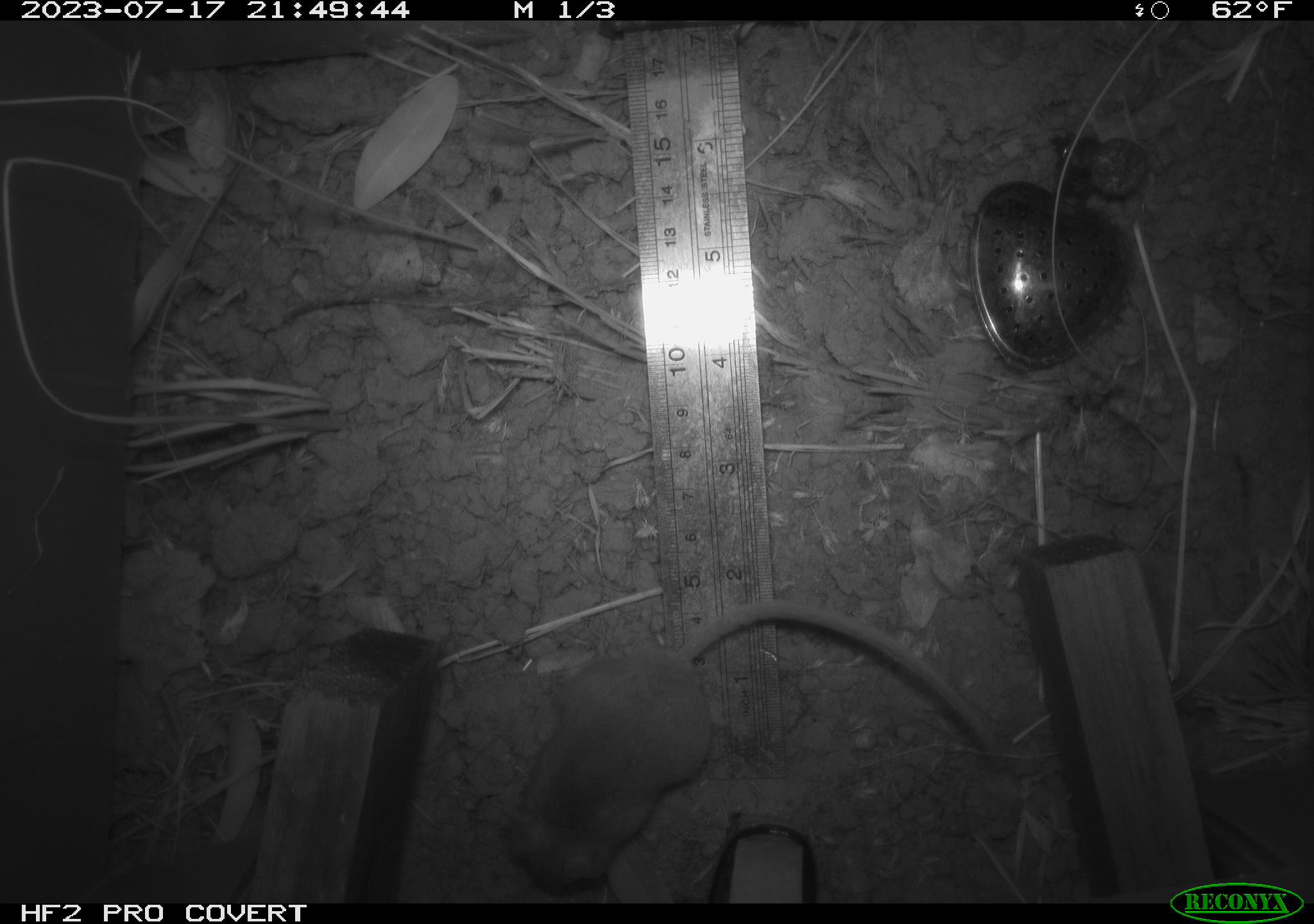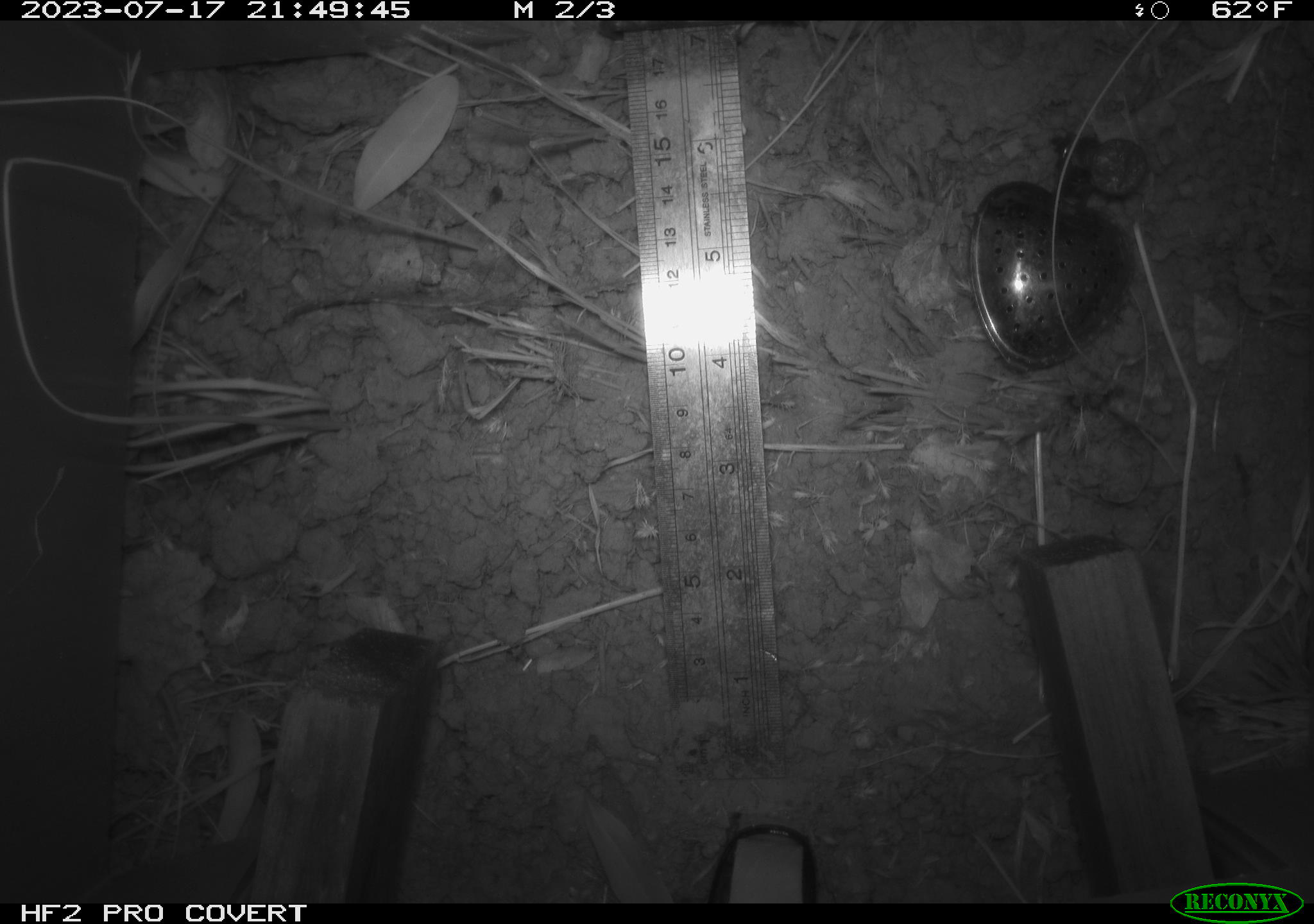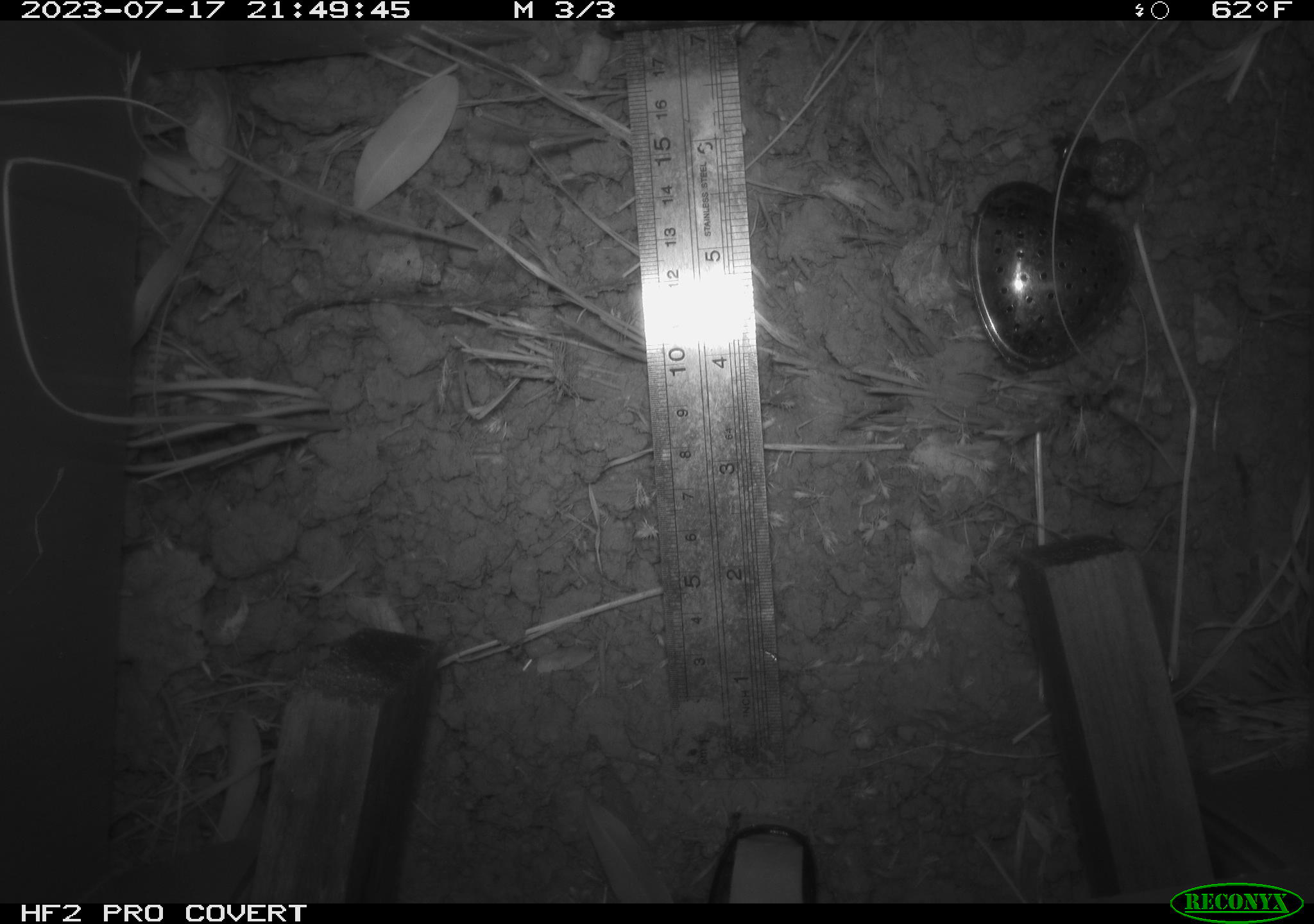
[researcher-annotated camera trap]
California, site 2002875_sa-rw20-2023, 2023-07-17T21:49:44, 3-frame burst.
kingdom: Animalia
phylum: Chordata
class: Mammalia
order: Rodentia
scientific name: Rodentia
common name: rodent